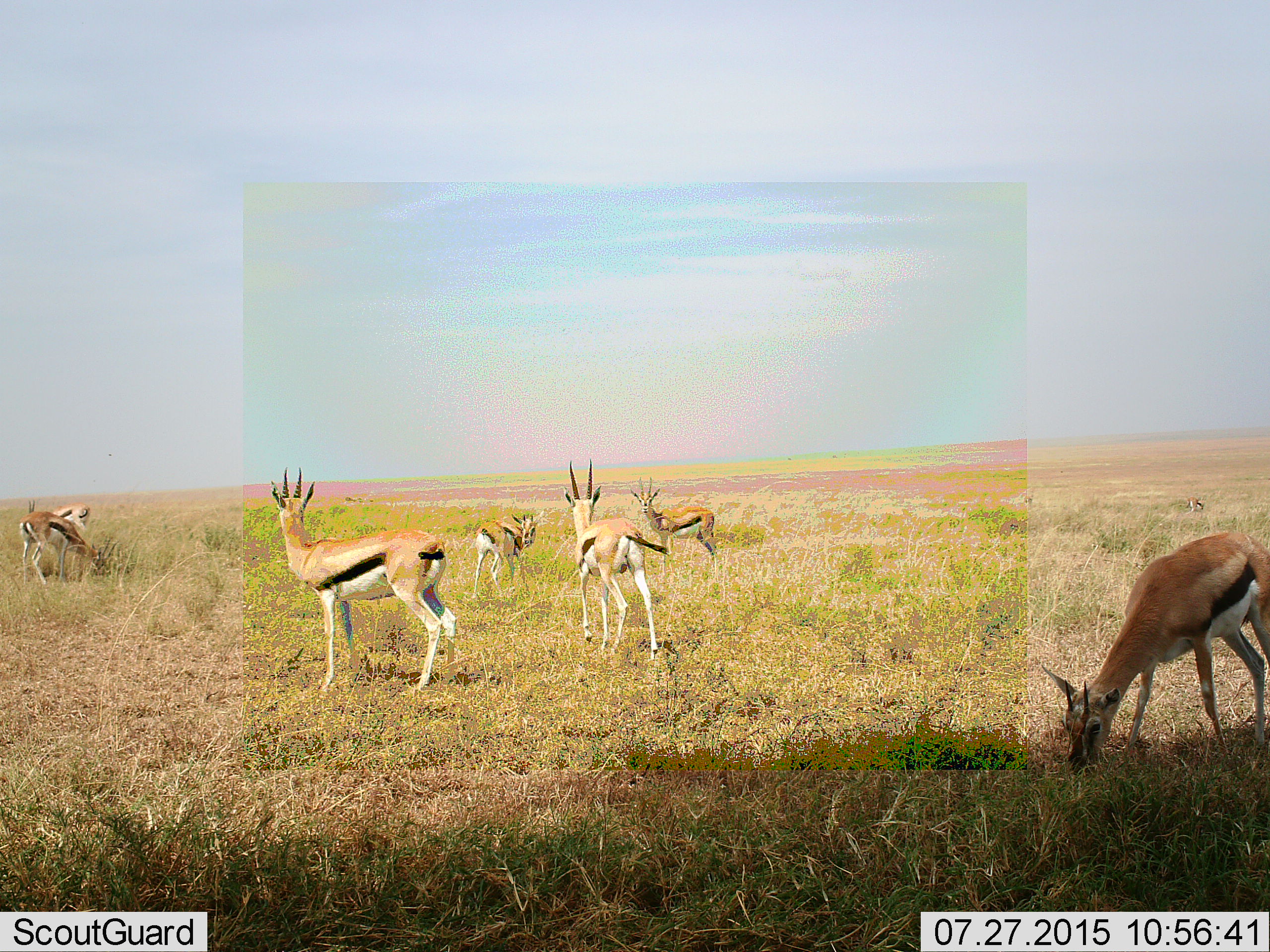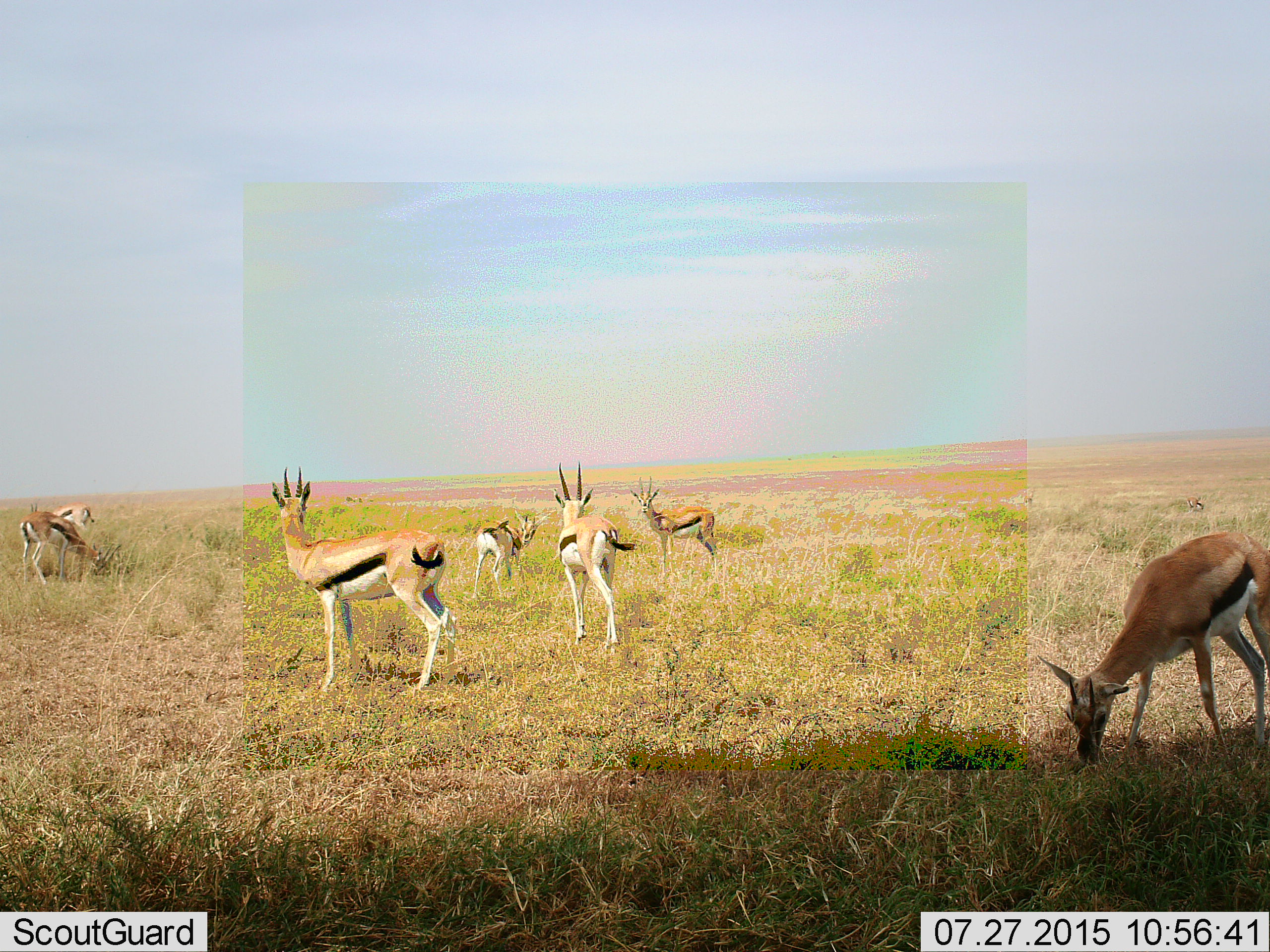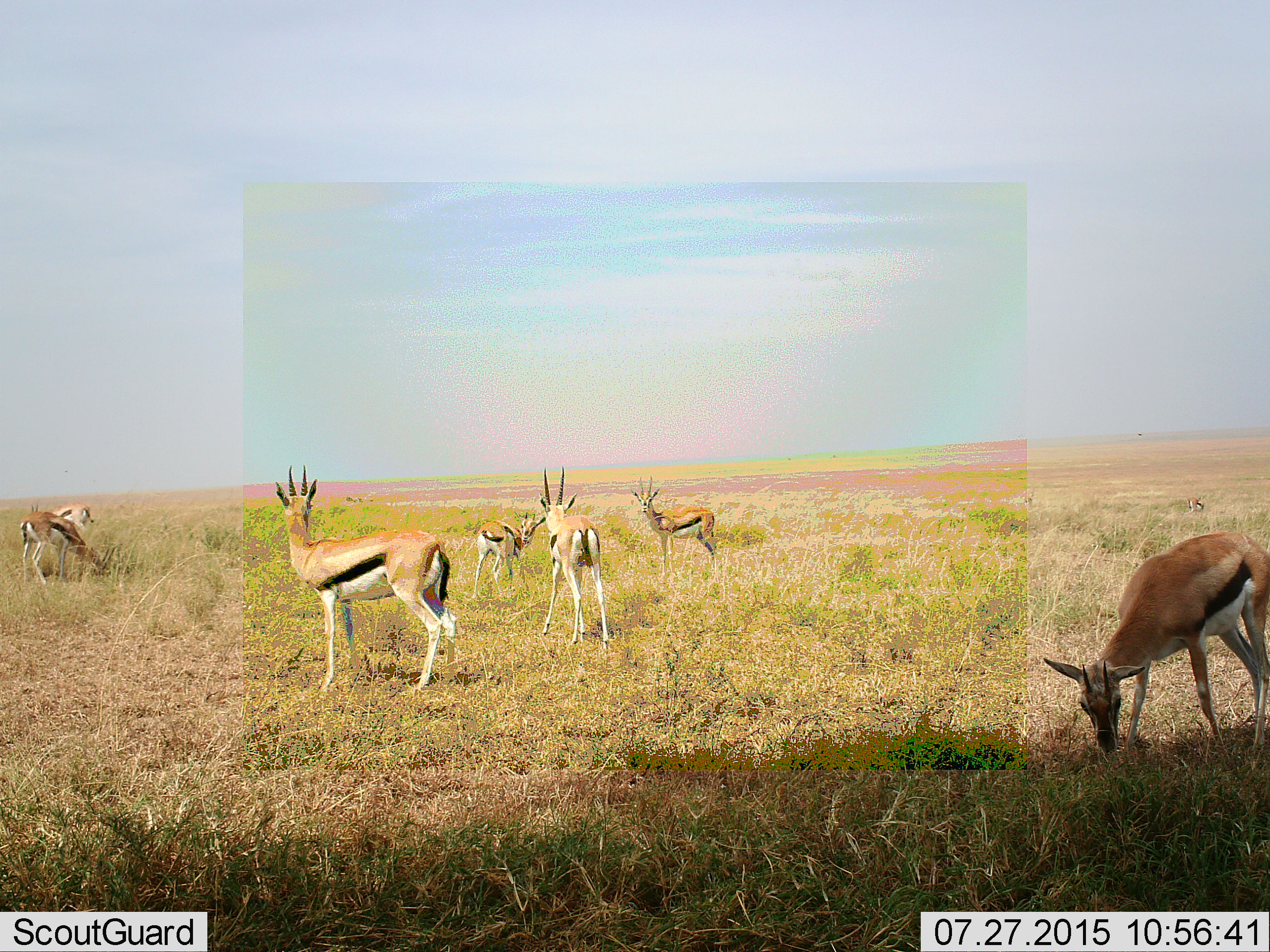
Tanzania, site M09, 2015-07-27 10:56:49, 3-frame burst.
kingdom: Animalia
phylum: Chordata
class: Mammalia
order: Artiodactyla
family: Bovidae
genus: Eudorcas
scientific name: Eudorcas thomsonii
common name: thomson's gazelle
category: gazellethomsons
Gazellethomsons (thomson's gazelle) (Eudorcas thomsonii), count 8. Behavior (volunteer vote fractions): standing 88%, resting 0%, moving 62%, interacting 0%. Young present (vote fraction): 0%. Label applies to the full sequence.